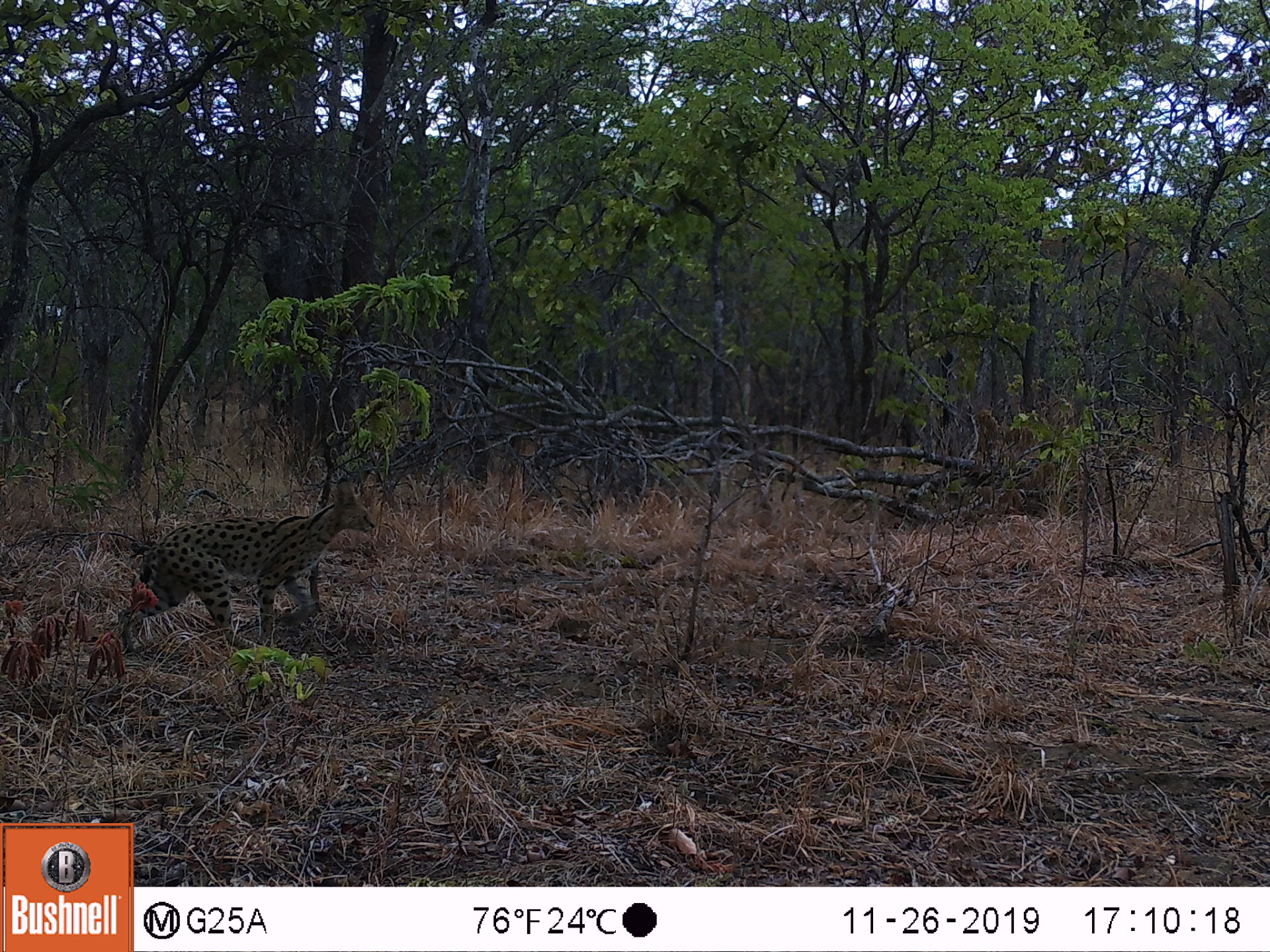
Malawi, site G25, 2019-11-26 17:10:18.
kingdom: Animalia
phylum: Chordata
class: Mammalia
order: Carnivora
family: Felidae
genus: Leptailurus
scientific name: Leptailurus serval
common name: serval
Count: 1.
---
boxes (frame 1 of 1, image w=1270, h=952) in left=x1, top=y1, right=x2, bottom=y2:
serval: left=118, top=477, right=379, bottom=654